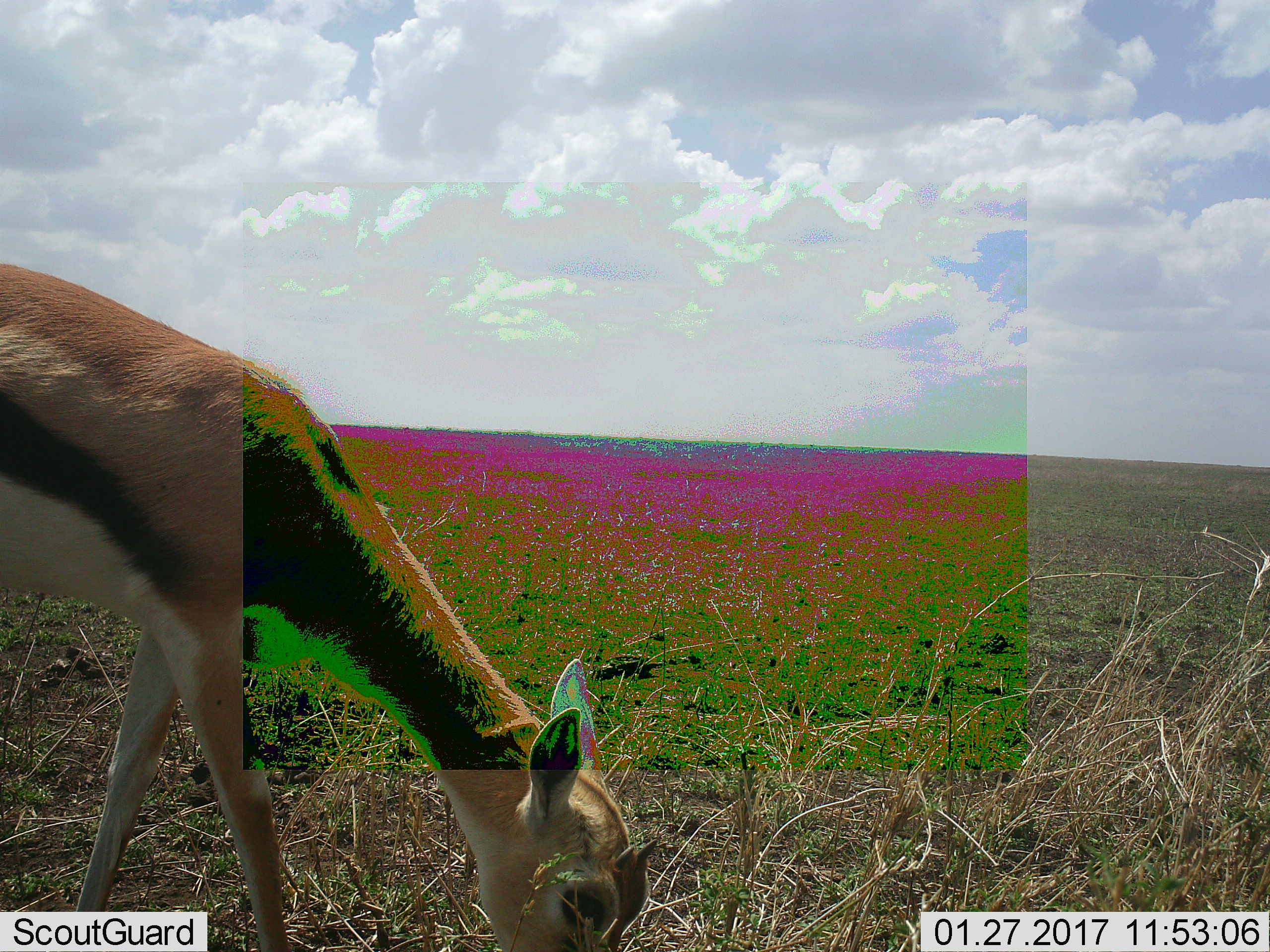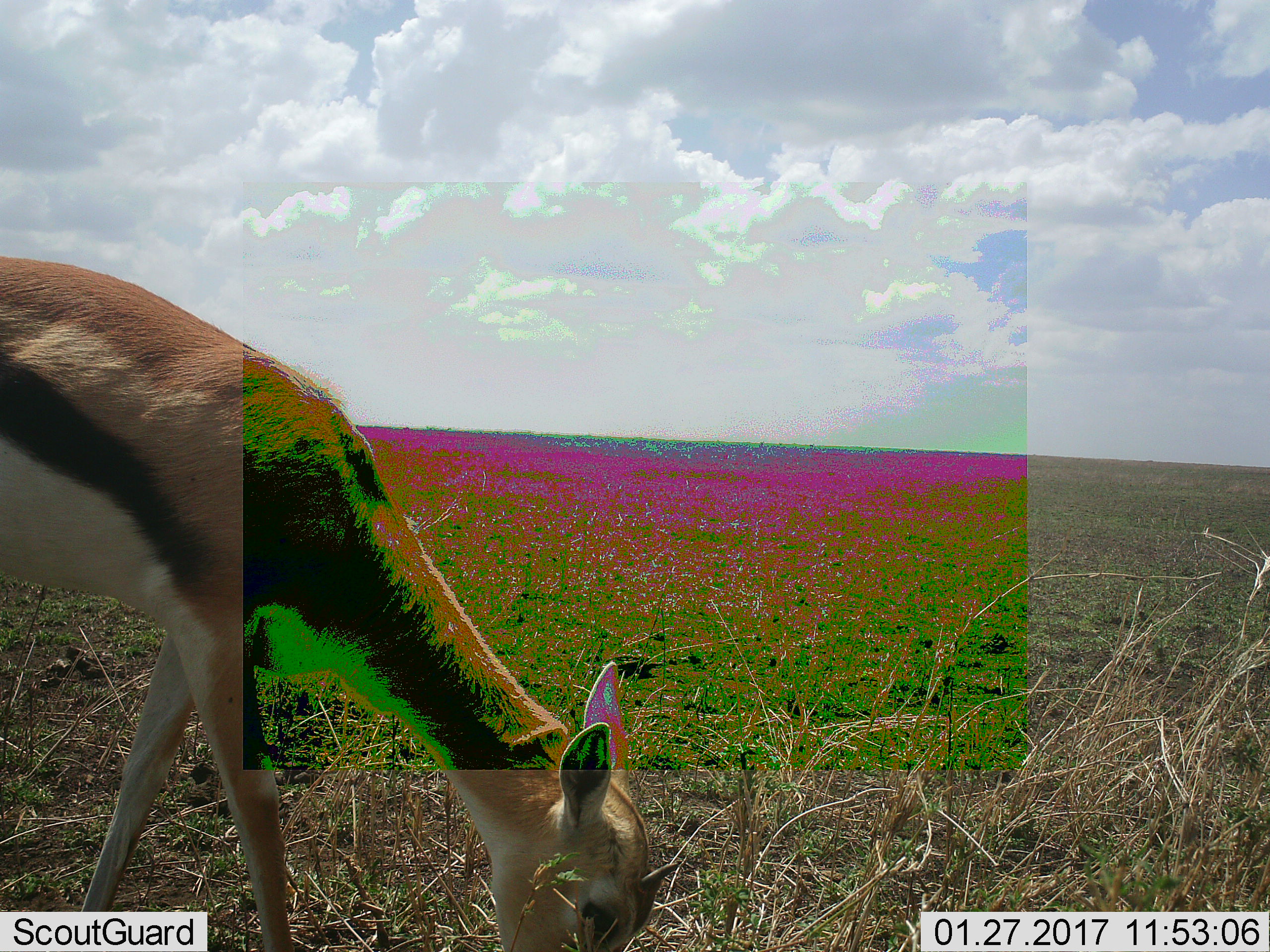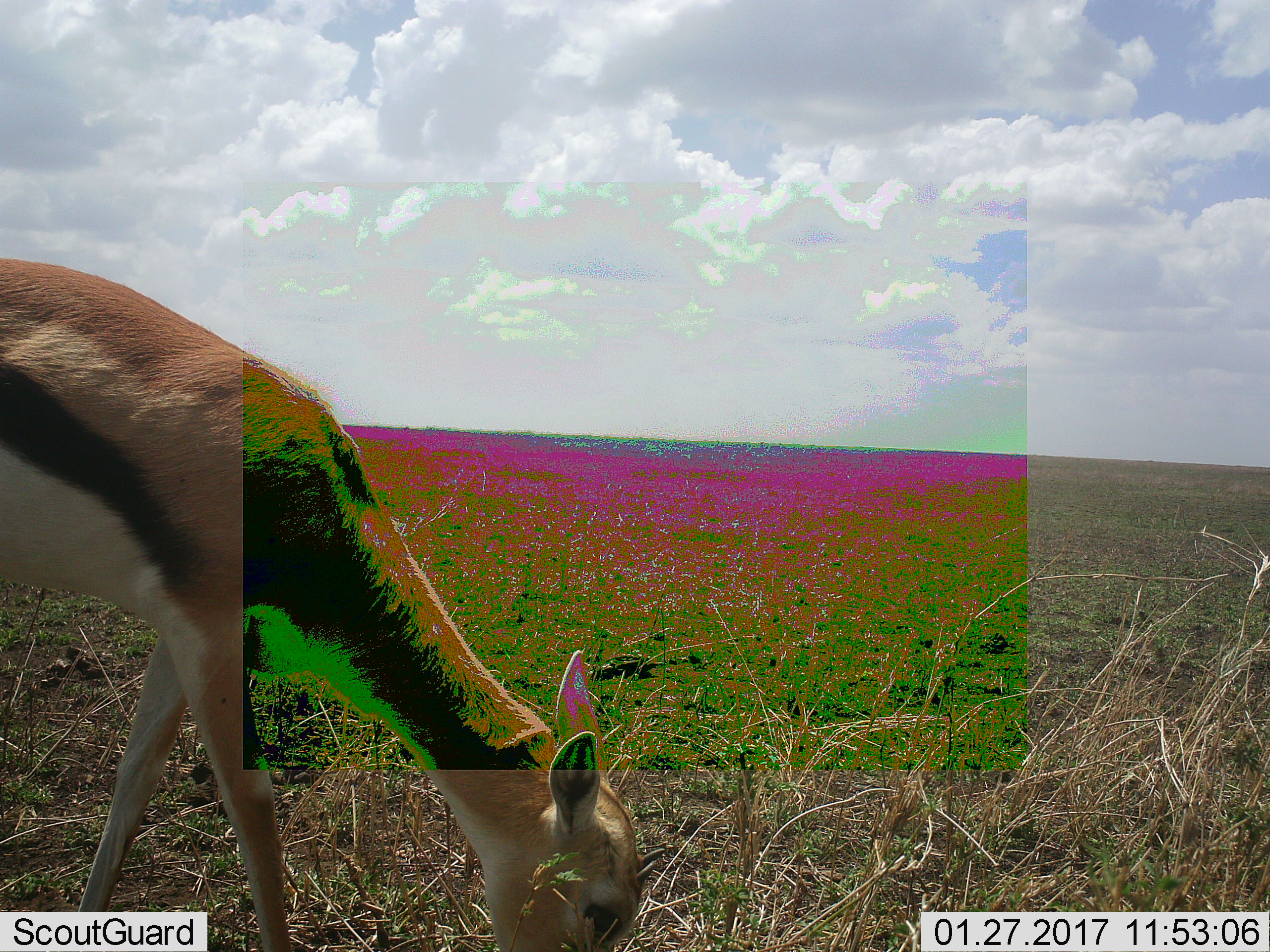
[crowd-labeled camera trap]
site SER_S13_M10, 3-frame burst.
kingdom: Animalia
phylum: Chordata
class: Mammalia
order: Artiodactyla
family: Bovidae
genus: Eudorcas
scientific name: Eudorcas thomsonii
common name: thomson's gazelle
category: gazellethomsons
Gazellethomsons (thomson's gazelle) (Eudorcas thomsonii), count 1. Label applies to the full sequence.